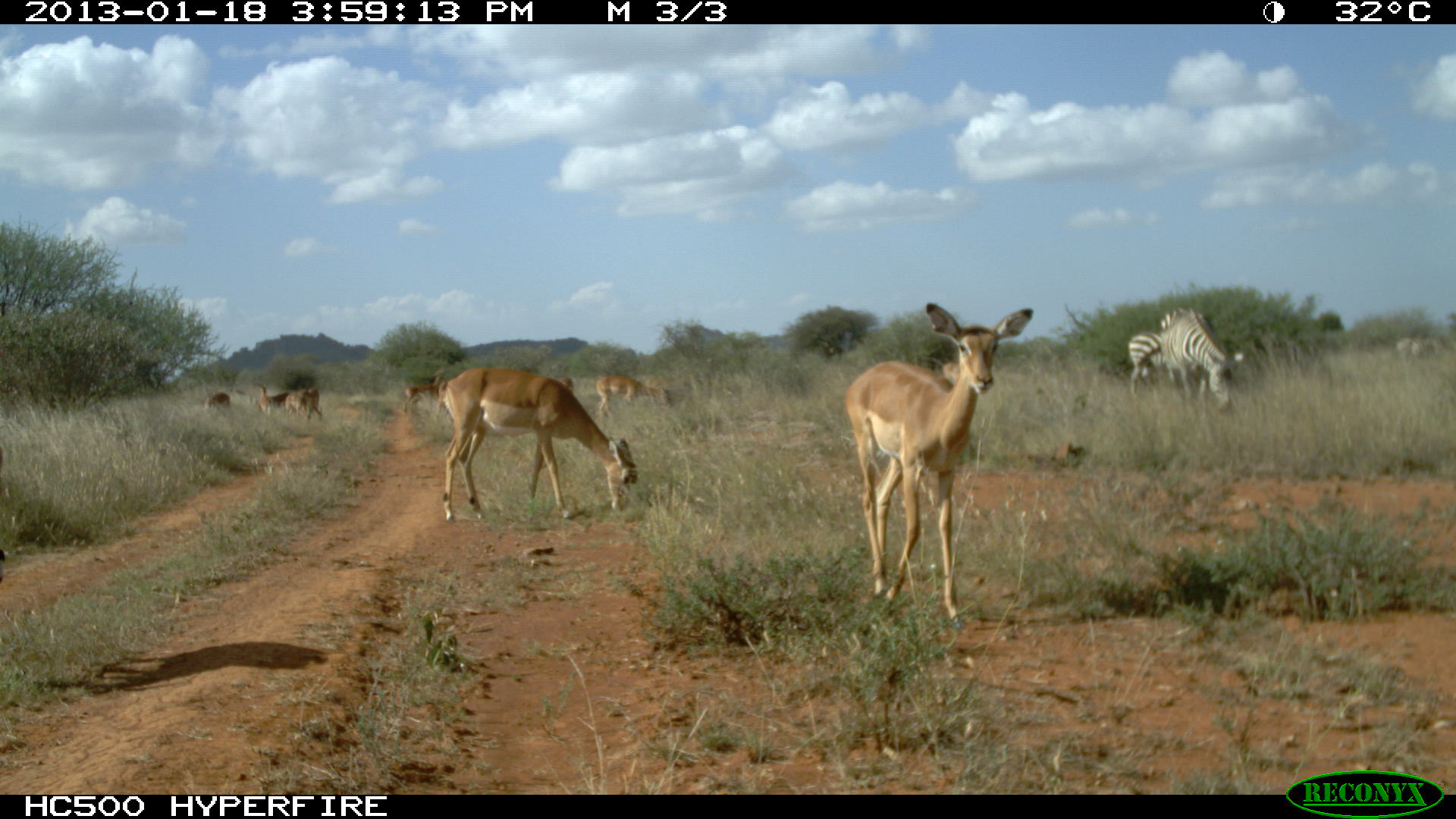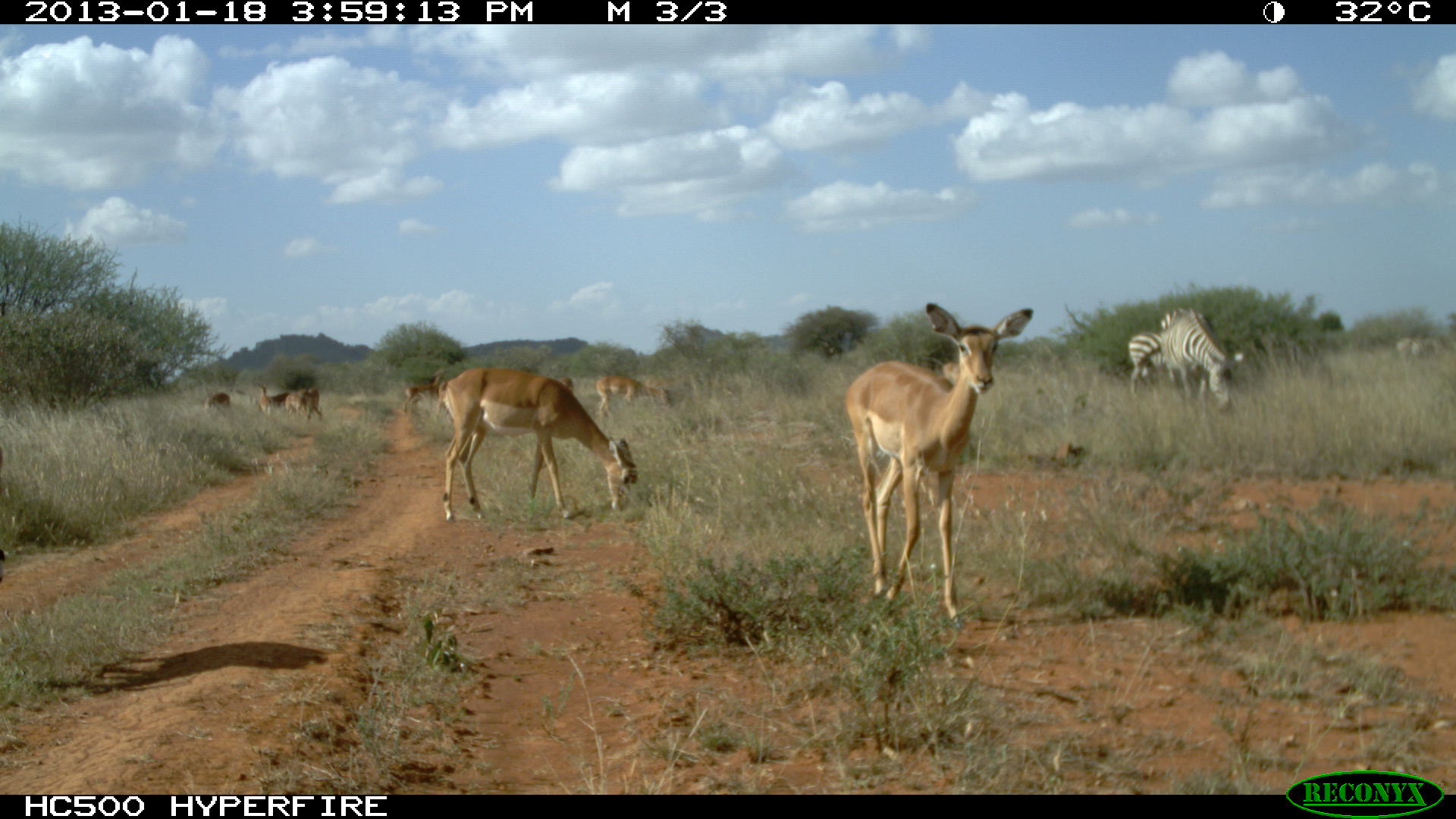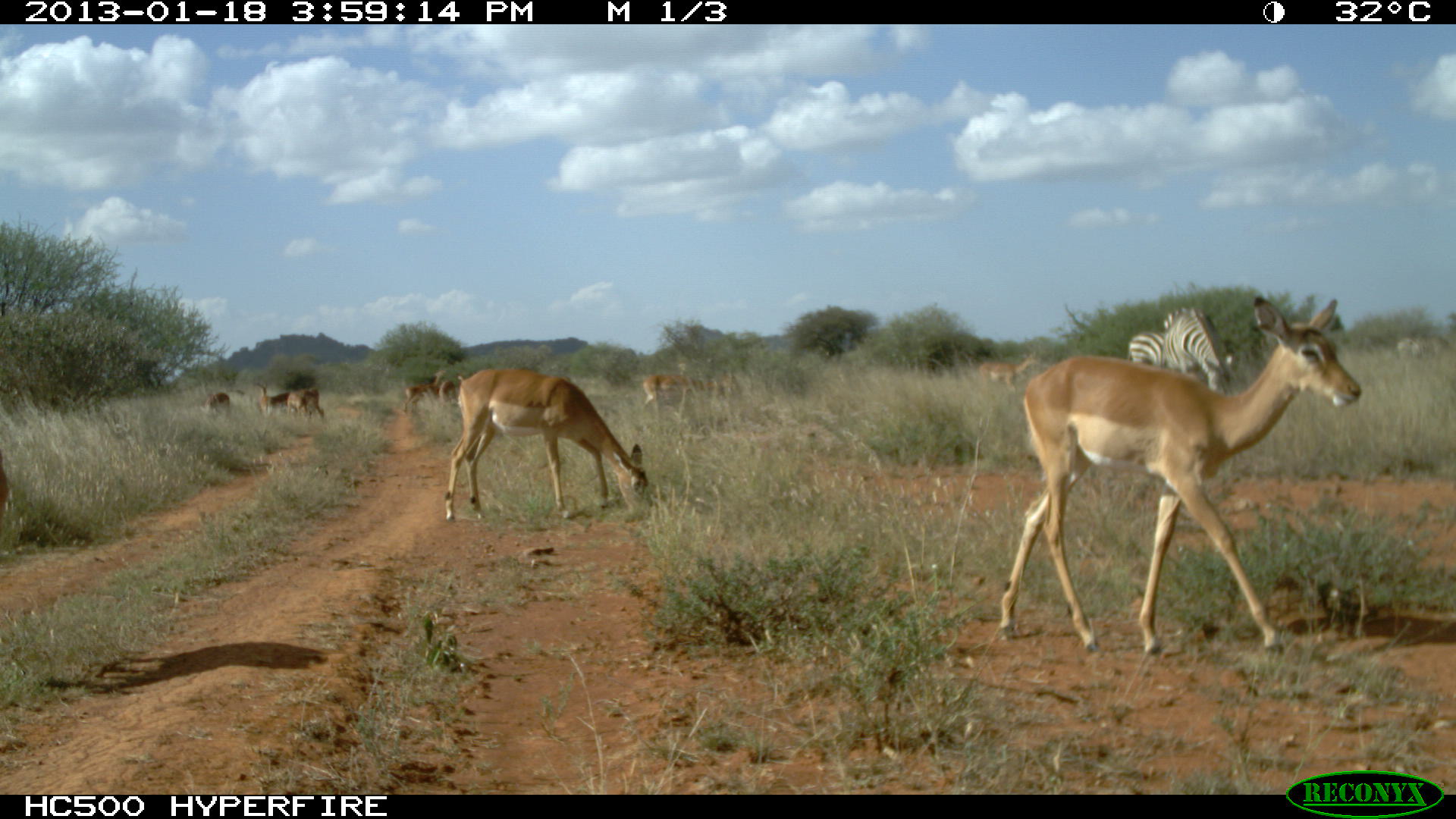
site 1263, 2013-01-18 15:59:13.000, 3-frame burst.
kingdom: Animalia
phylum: Chordata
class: Mammalia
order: Artiodactyla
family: Bovidae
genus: Aepyceros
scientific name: Aepyceros melampus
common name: impala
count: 12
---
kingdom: Animalia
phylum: Chordata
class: Mammalia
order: Perissodactyla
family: Equidae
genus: Equus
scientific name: Equus quagga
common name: plains zebra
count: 4